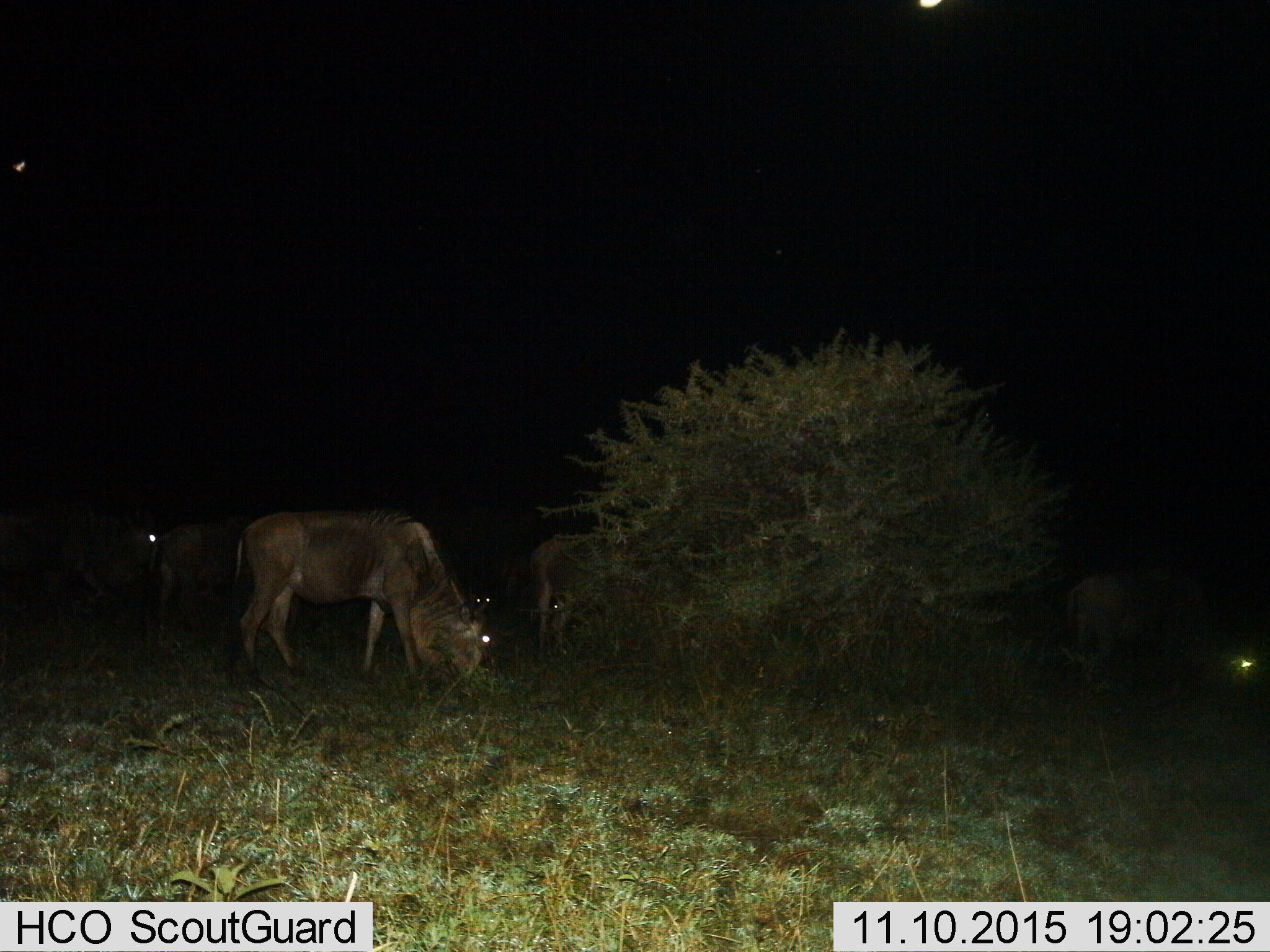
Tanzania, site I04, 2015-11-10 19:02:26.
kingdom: Animalia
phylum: Chordata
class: Mammalia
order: Artiodactyla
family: Bovidae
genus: Connochaetes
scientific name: Connochaetes taurinus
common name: blue wildebeest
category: wildebeest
Wildebeest (blue wildebeest) (Connochaetes taurinus), count 5. Behavior (volunteer vote fractions): standing 62%, resting 12%, moving 12%, interacting 0%. Young present (vote fraction): 0%. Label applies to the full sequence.